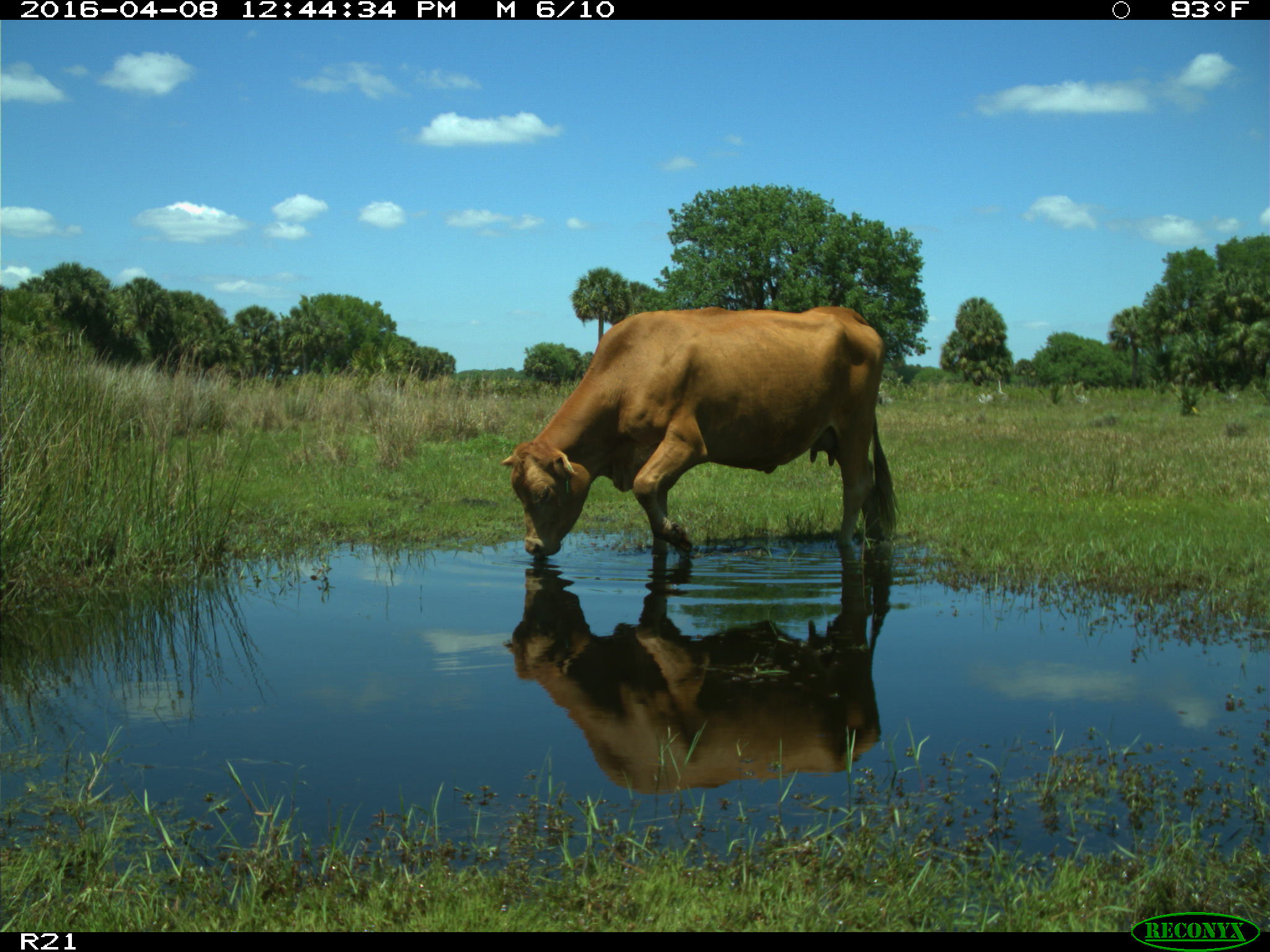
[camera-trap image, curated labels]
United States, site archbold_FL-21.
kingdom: Animalia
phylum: Chordata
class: Mammalia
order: Artiodactyla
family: Bovidae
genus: Bos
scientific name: Bos taurus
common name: domestic cow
Bos taurus (domestic cow).